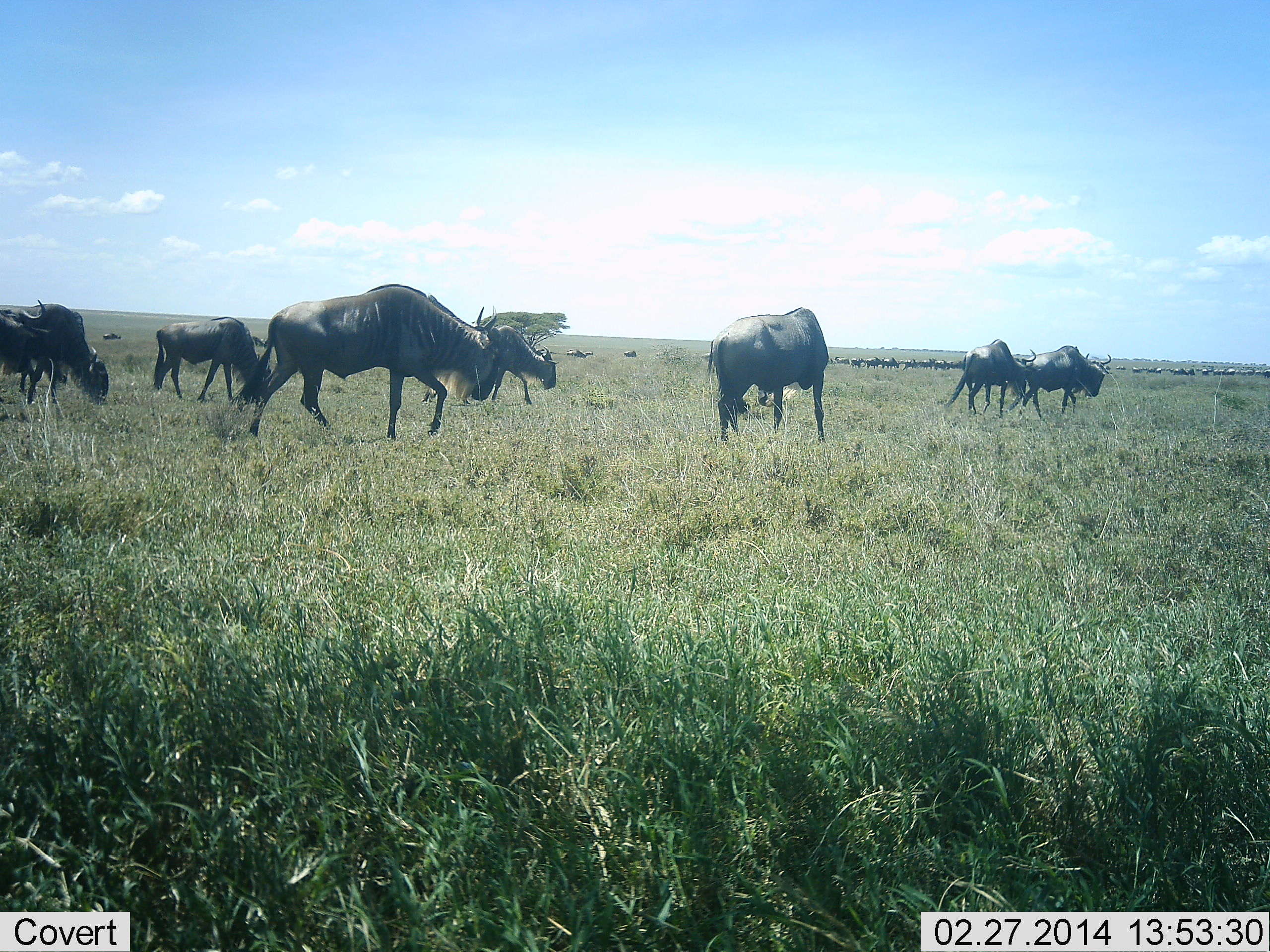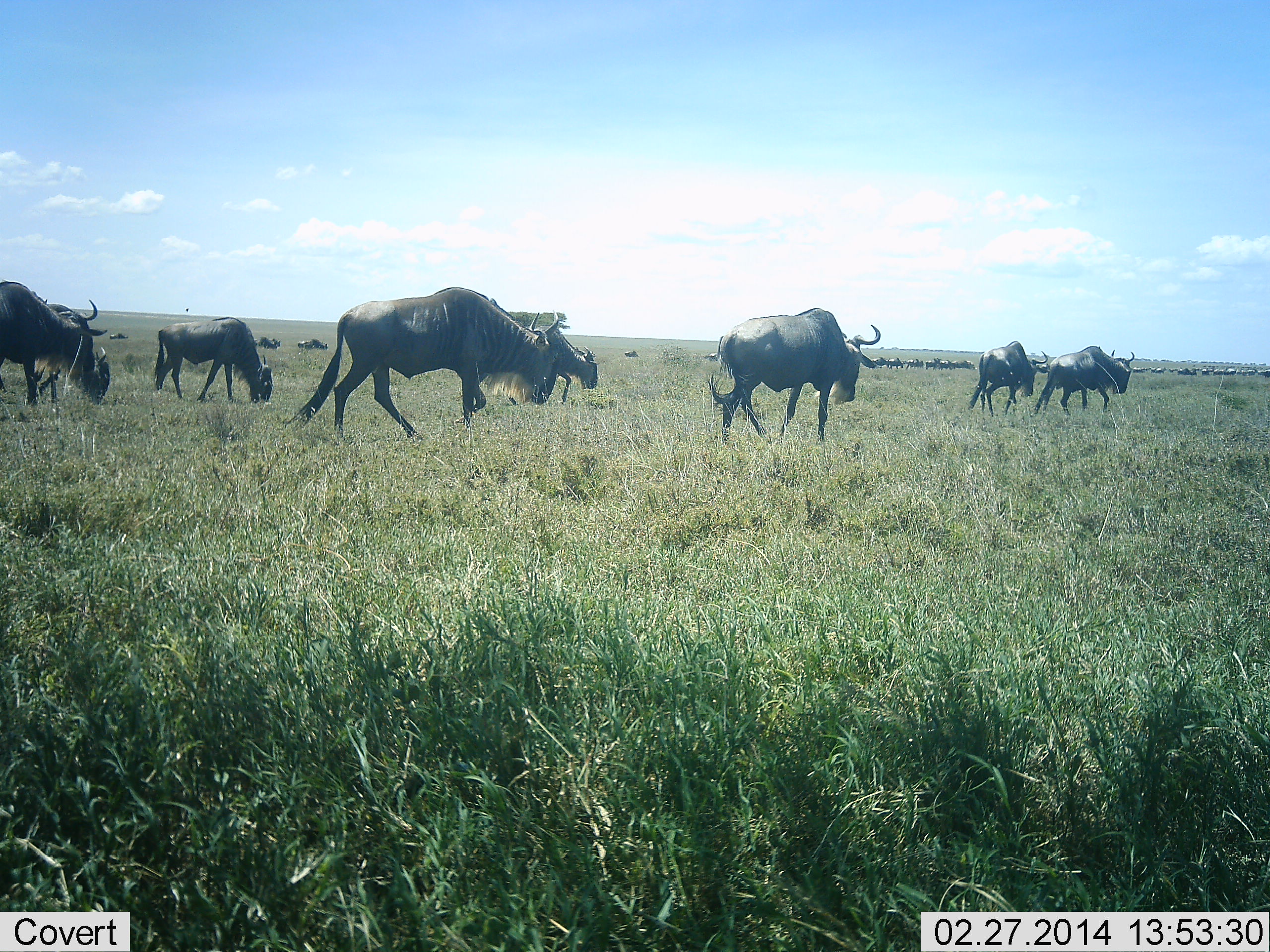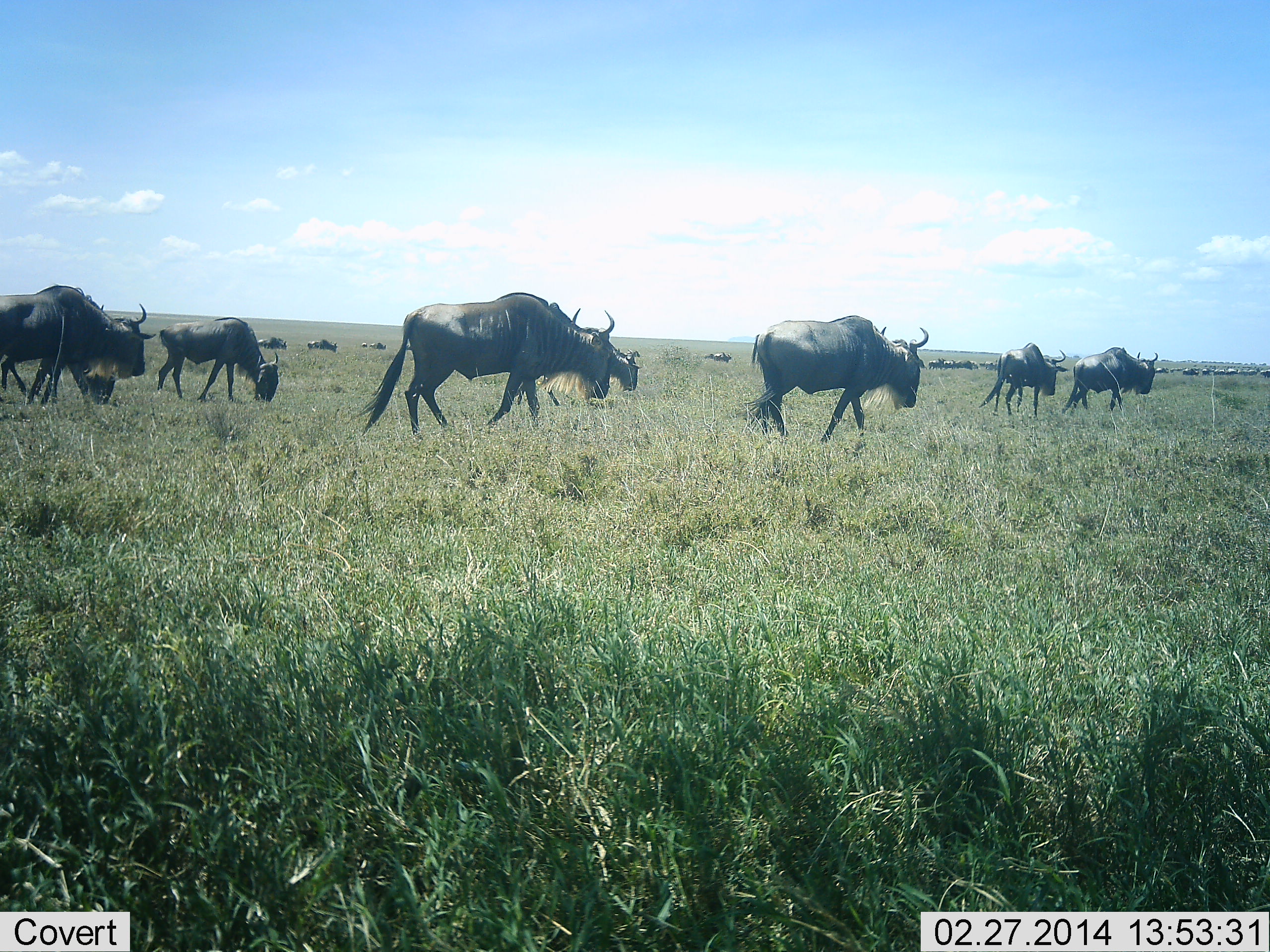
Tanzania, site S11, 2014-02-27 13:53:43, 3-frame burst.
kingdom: Animalia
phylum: Chordata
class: Mammalia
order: Artiodactyla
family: Bovidae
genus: Connochaetes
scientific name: Connochaetes taurinus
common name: blue wildebeest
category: wildebeest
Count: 11-50.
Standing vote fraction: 0%.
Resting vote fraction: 0%.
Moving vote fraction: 90%.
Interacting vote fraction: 0%.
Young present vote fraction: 0%.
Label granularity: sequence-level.